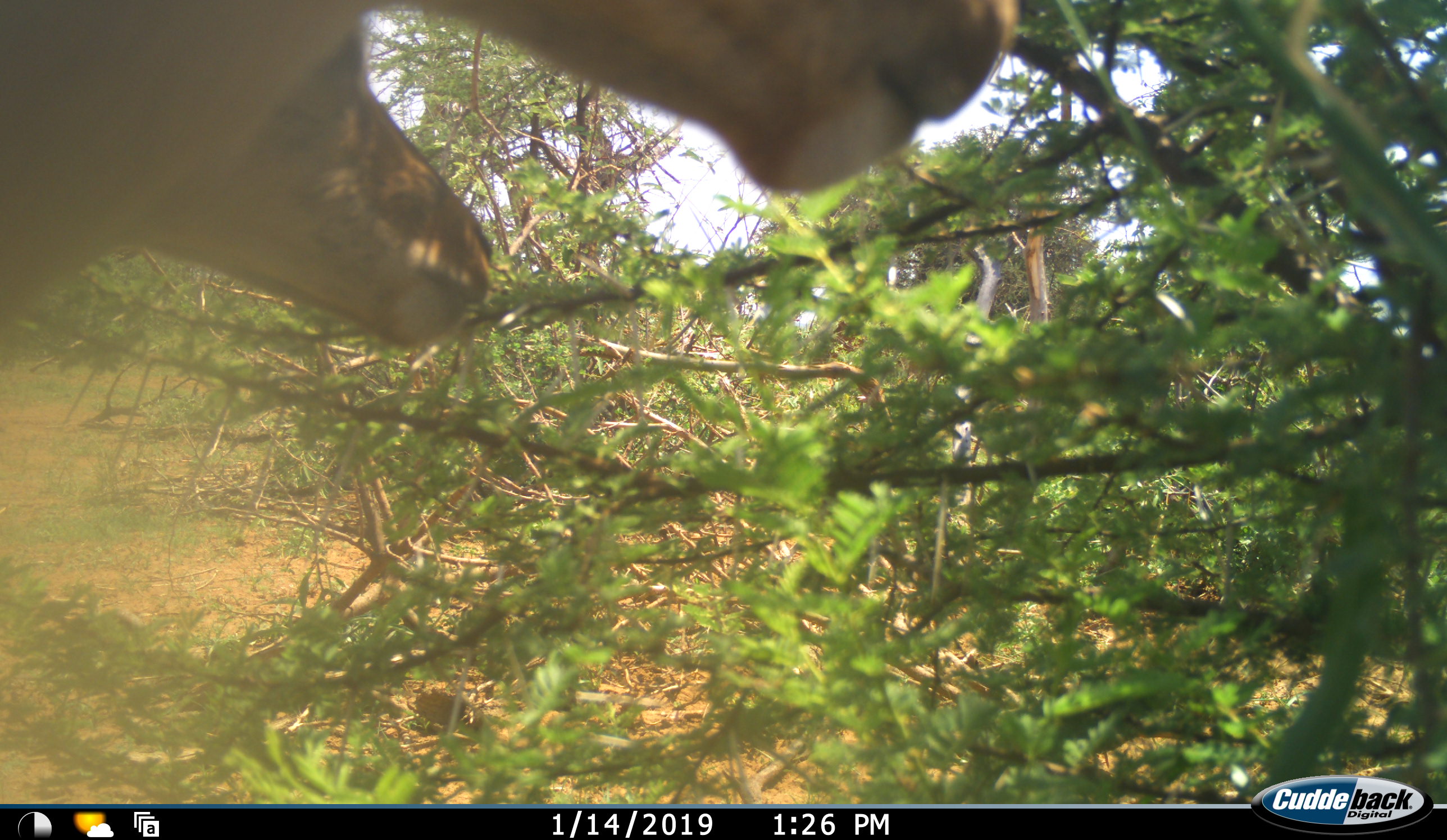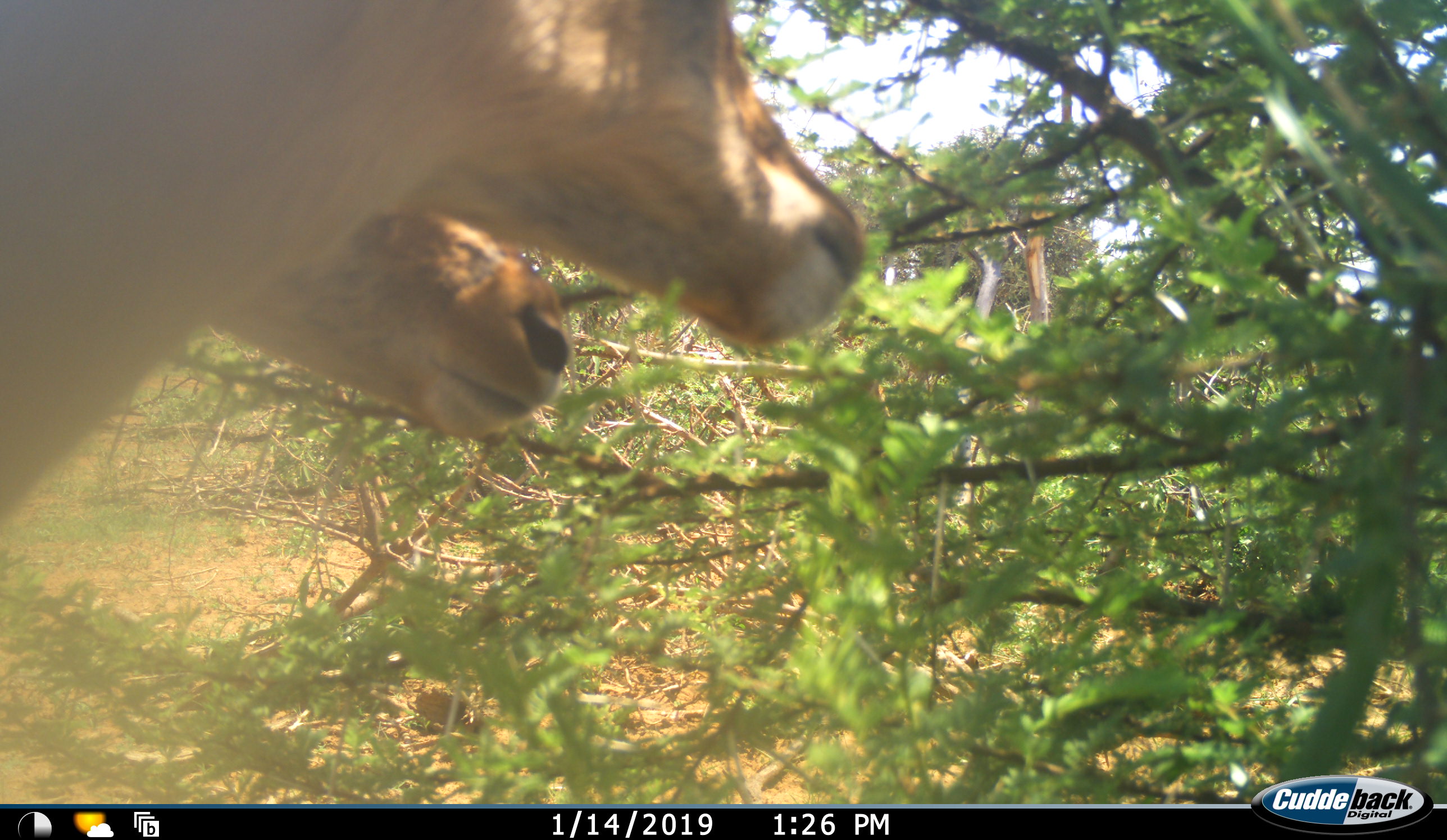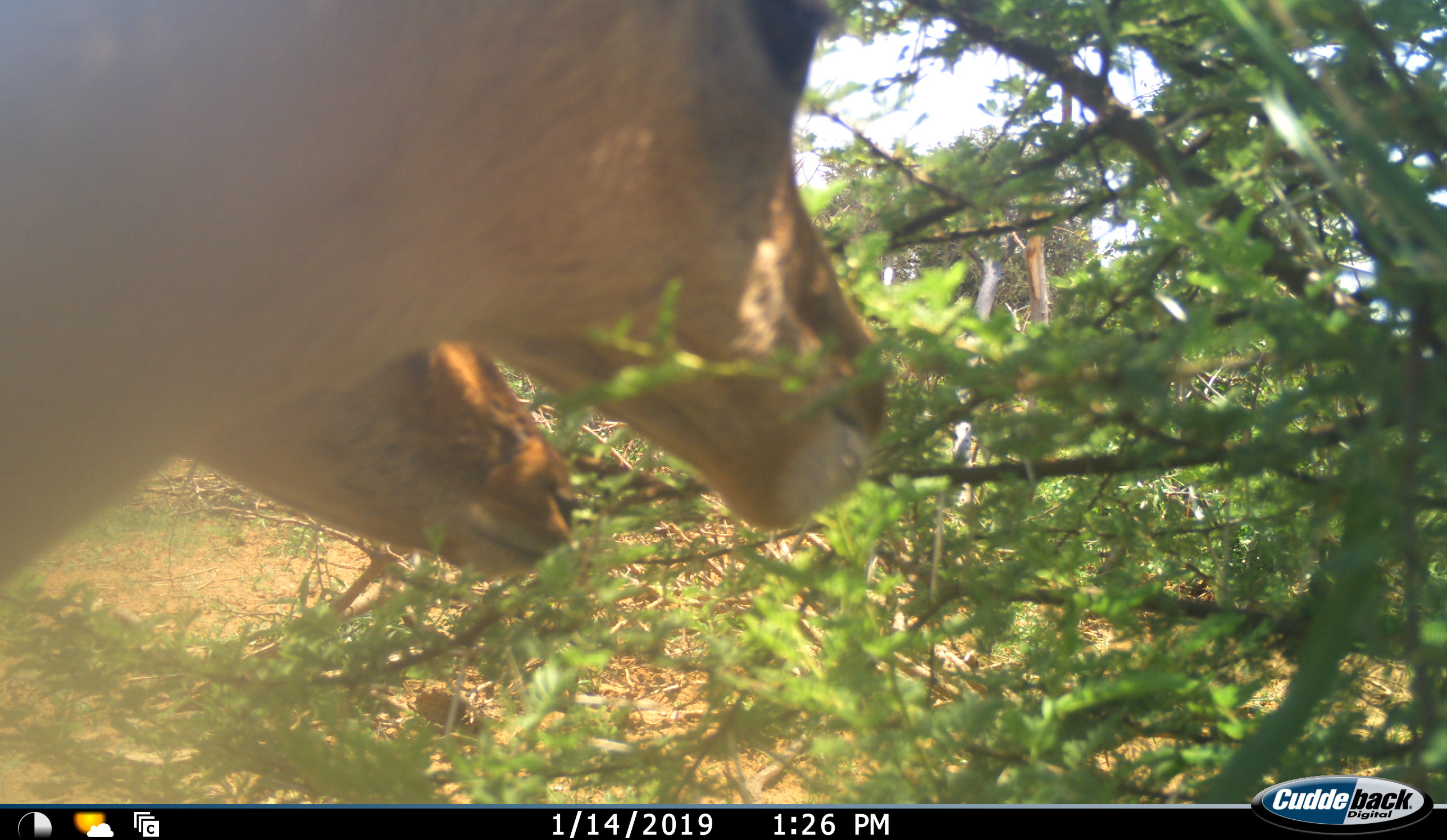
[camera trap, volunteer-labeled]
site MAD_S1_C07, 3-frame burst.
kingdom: Animalia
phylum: Chordata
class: Mammalia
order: Artiodactyla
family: Bovidae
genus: Aepyceros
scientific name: Aepyceros melampus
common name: impala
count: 2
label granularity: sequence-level